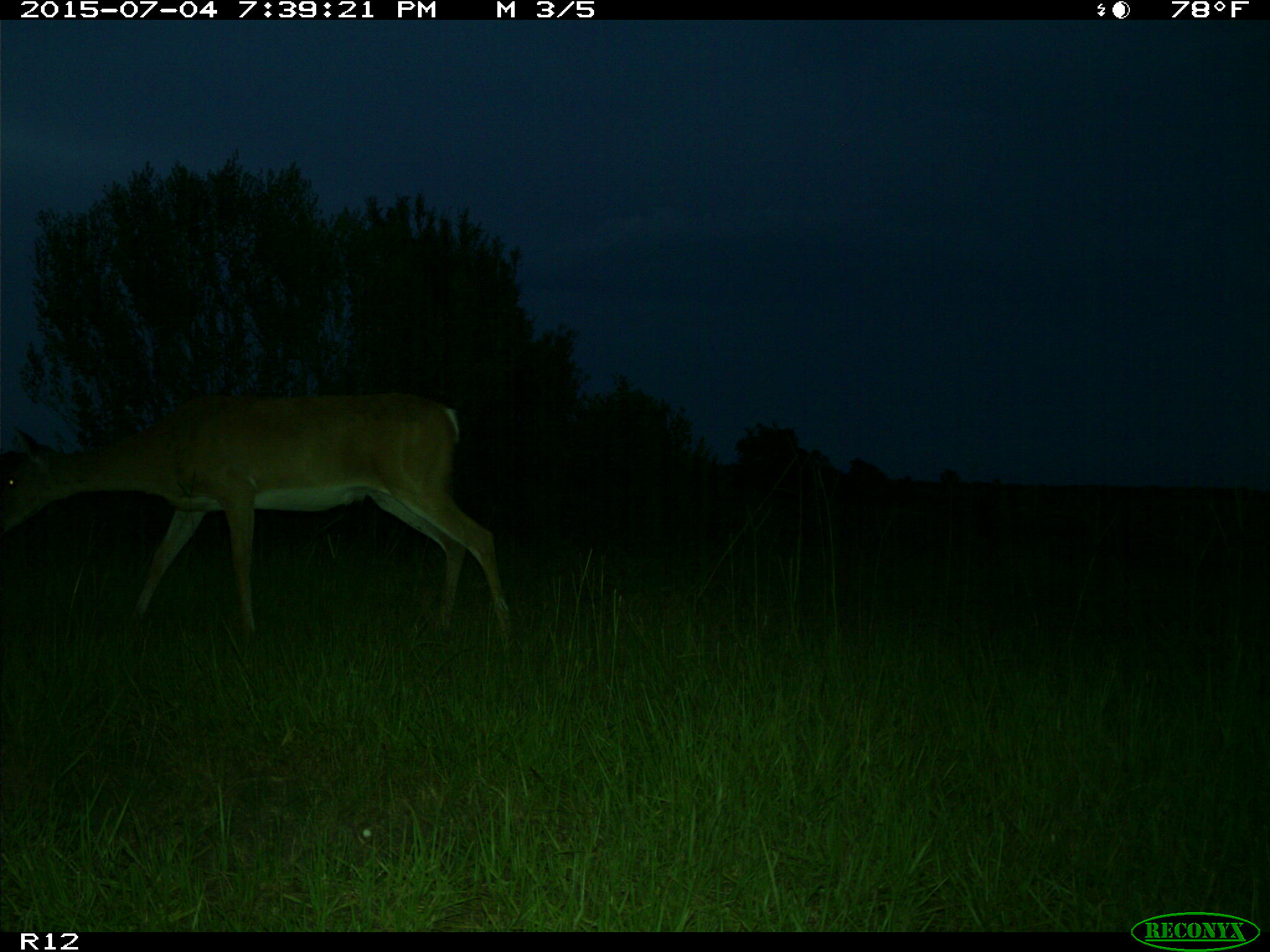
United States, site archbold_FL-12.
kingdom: Animalia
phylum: Chordata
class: Mammalia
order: Artiodactyla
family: Cervidae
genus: Odocoileus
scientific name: Odocoileus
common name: deer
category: unidentified deer